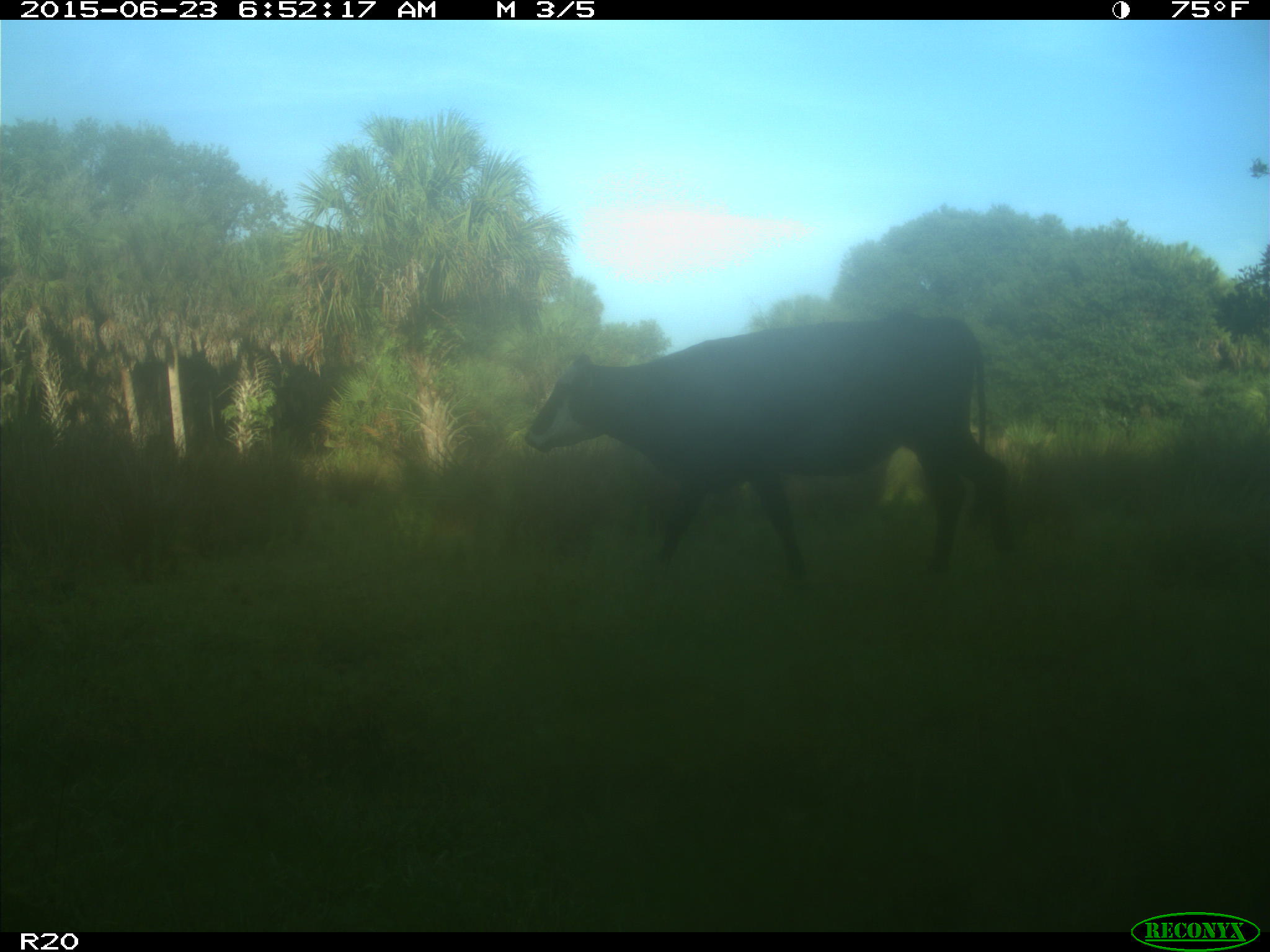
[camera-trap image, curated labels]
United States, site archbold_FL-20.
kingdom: Animalia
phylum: Chordata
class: Mammalia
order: Artiodactyla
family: Bovidae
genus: Bos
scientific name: Bos taurus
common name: domestic cow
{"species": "Bos taurus (domestic cow)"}